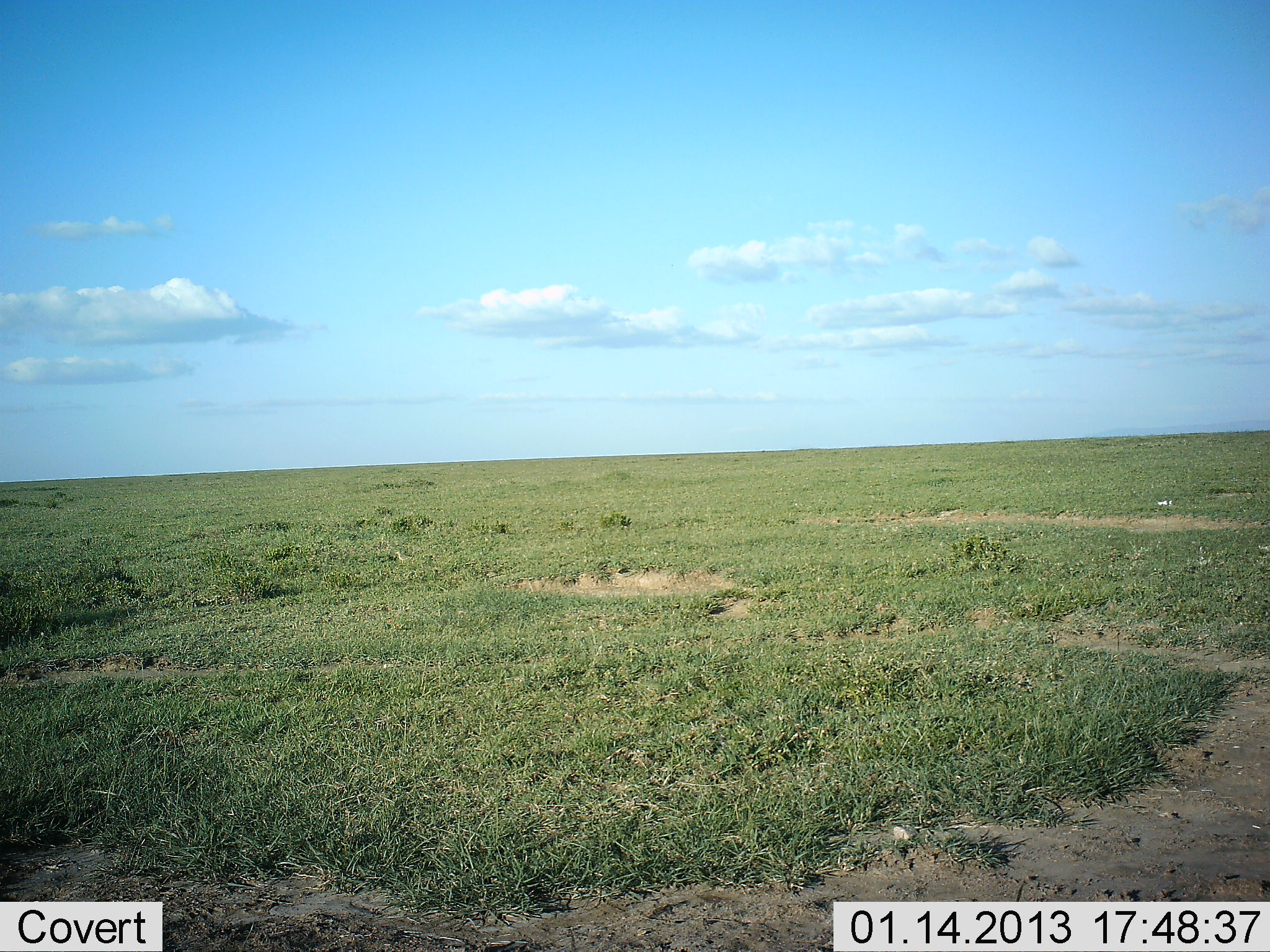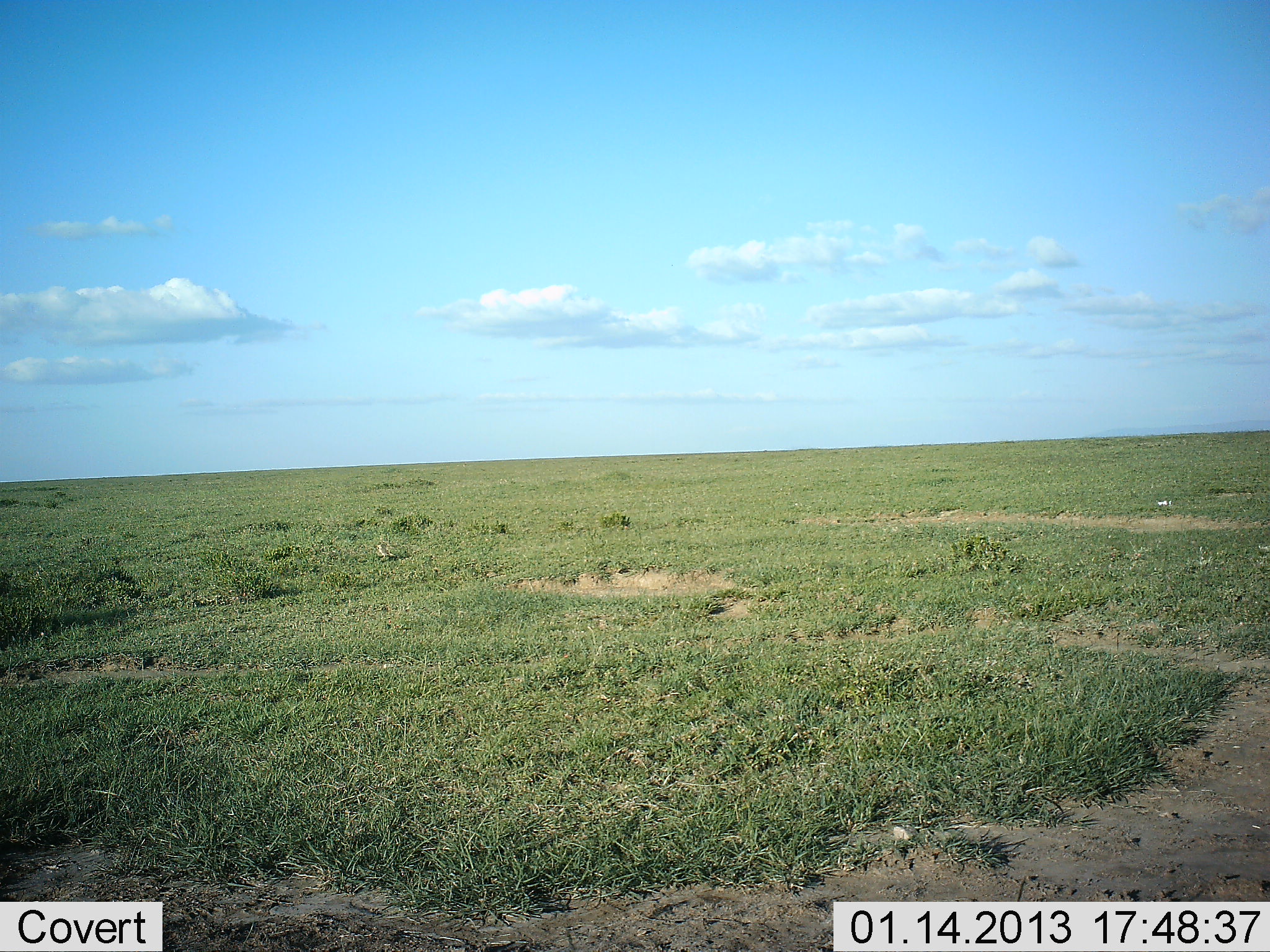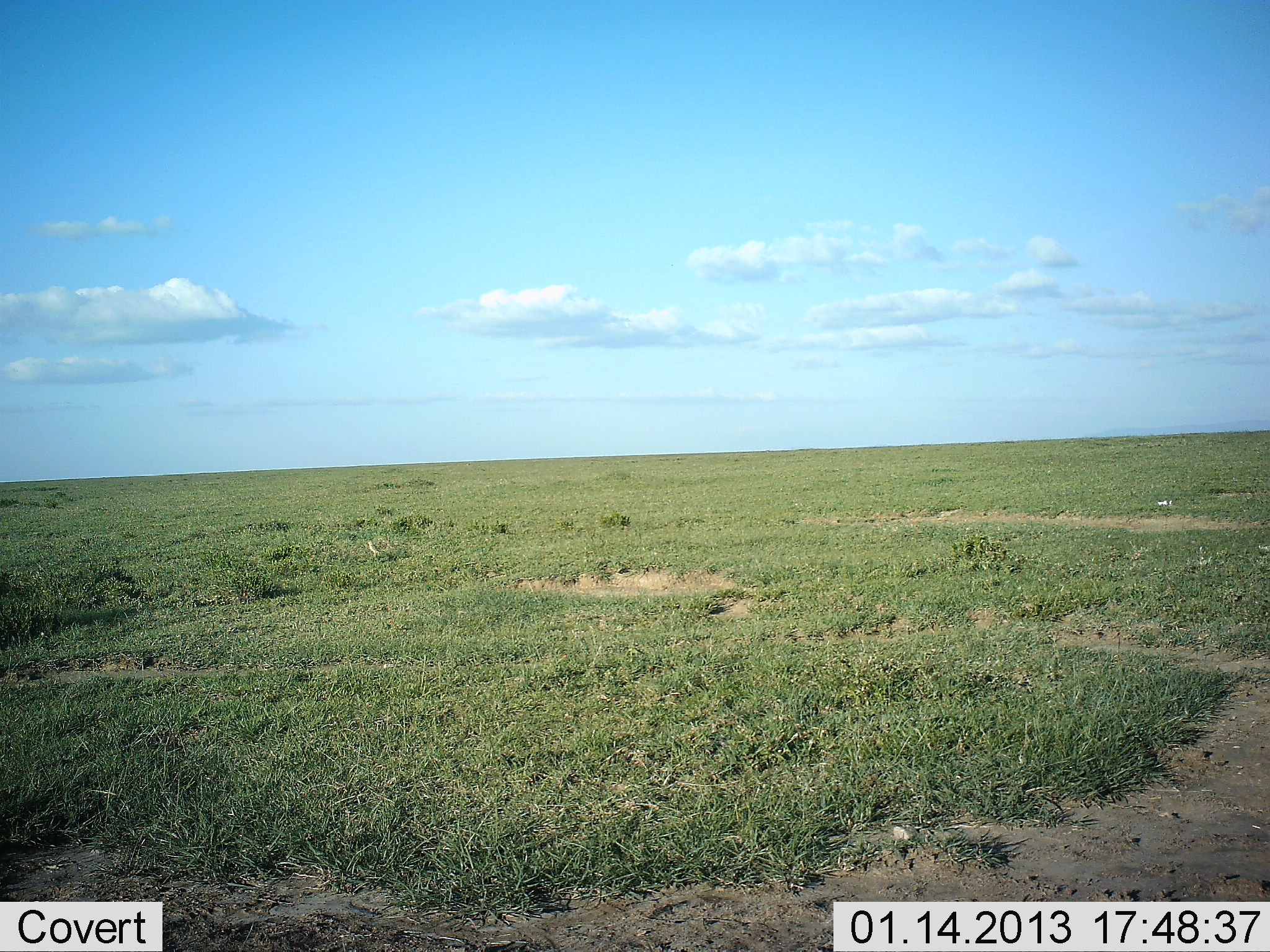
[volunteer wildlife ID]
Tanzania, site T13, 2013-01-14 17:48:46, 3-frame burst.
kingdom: Animalia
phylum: Chordata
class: Aves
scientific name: Aves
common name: bird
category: otherbird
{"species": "otherbird (bird) (Aves)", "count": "1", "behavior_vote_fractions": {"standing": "0%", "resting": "0%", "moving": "100%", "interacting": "0%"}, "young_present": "0%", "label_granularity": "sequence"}